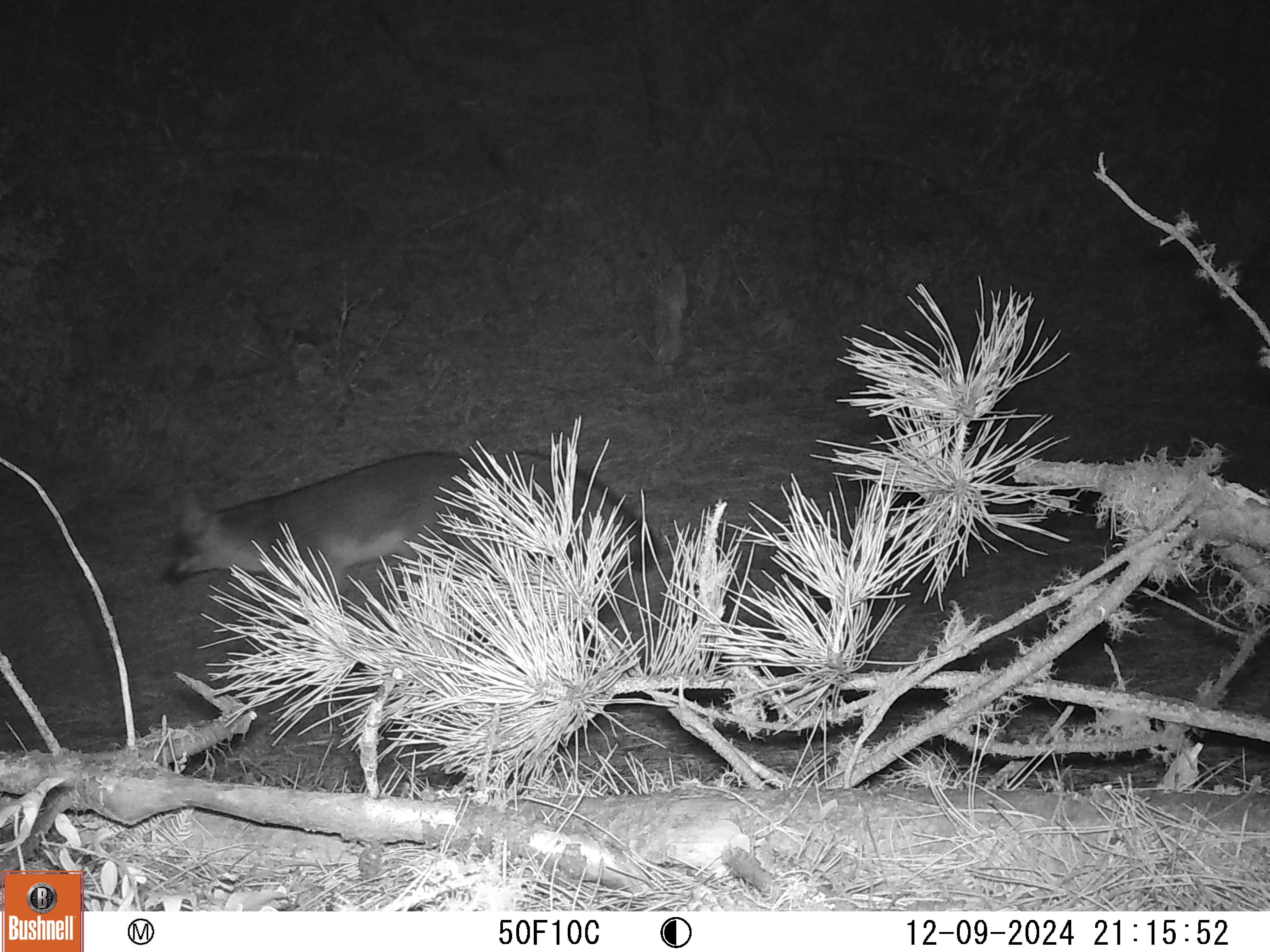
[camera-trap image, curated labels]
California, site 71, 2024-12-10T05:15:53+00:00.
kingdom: Animalia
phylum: Chordata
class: Mammalia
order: Carnivora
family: Canidae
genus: Urocyon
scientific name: Urocyon cinereoargenteus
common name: gray fox